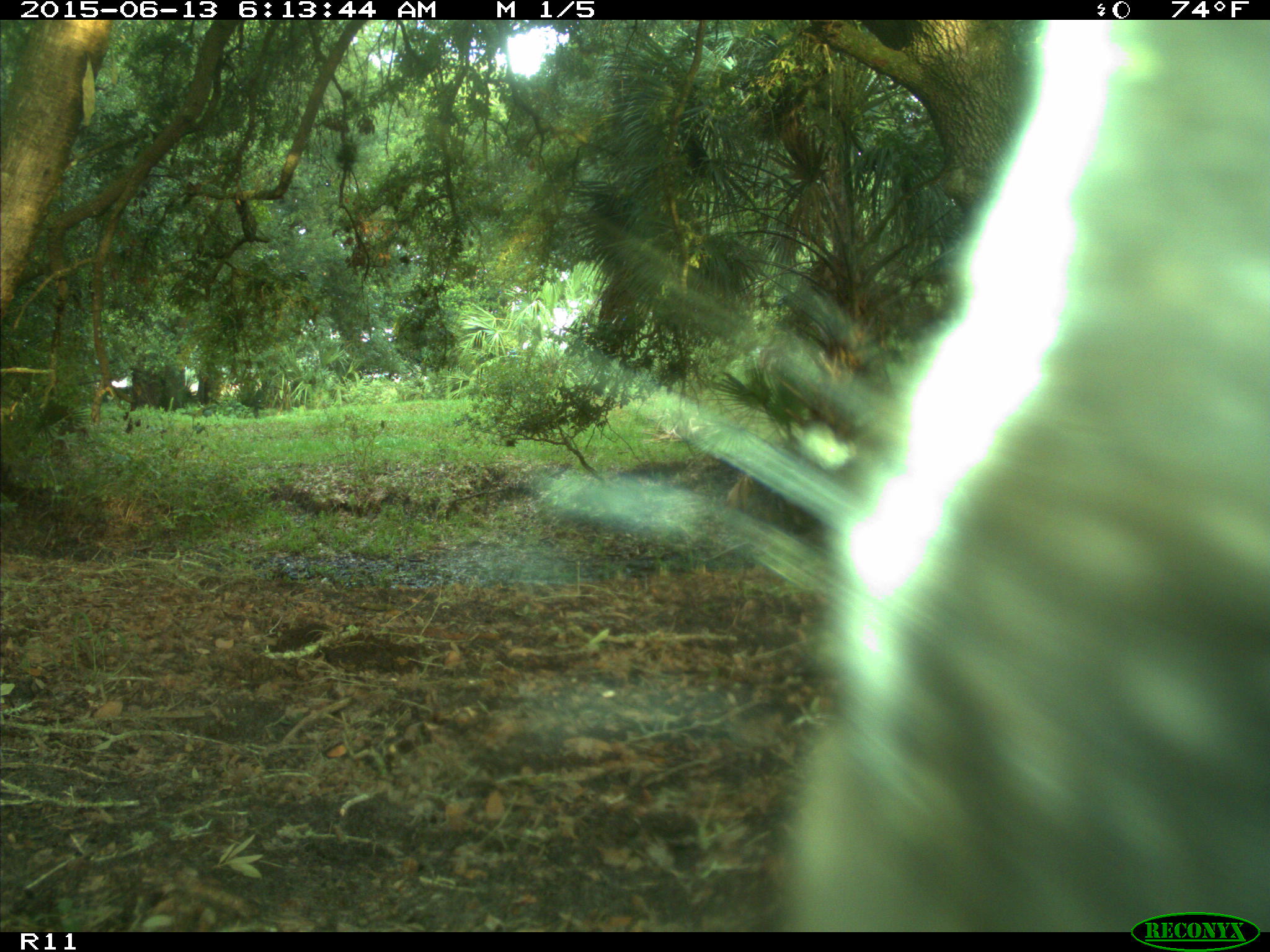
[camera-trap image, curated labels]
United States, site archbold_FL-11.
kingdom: Animalia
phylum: Chordata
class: Mammalia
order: Artiodactyla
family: Bovidae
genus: Bos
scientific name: Bos taurus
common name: domestic cow